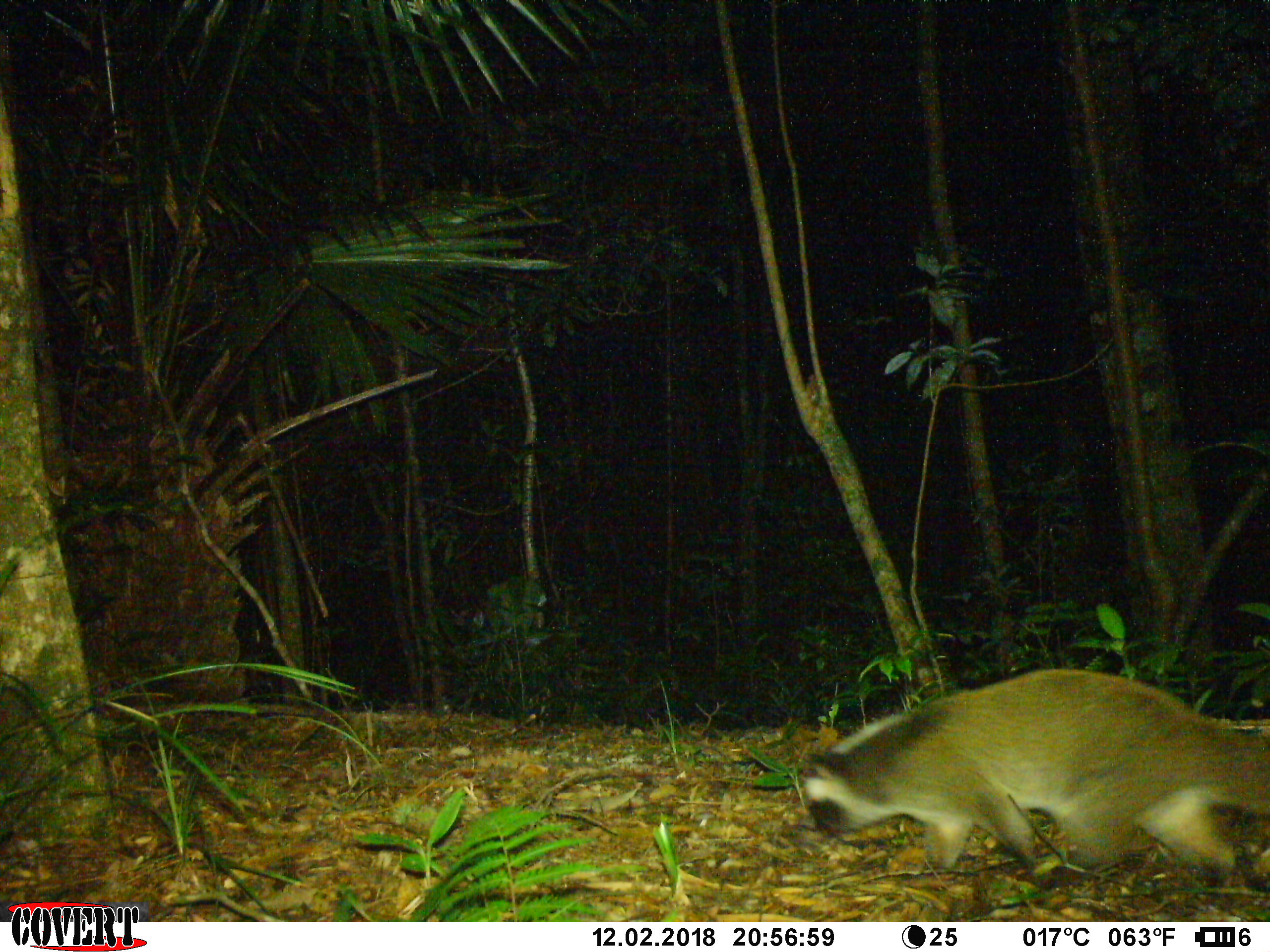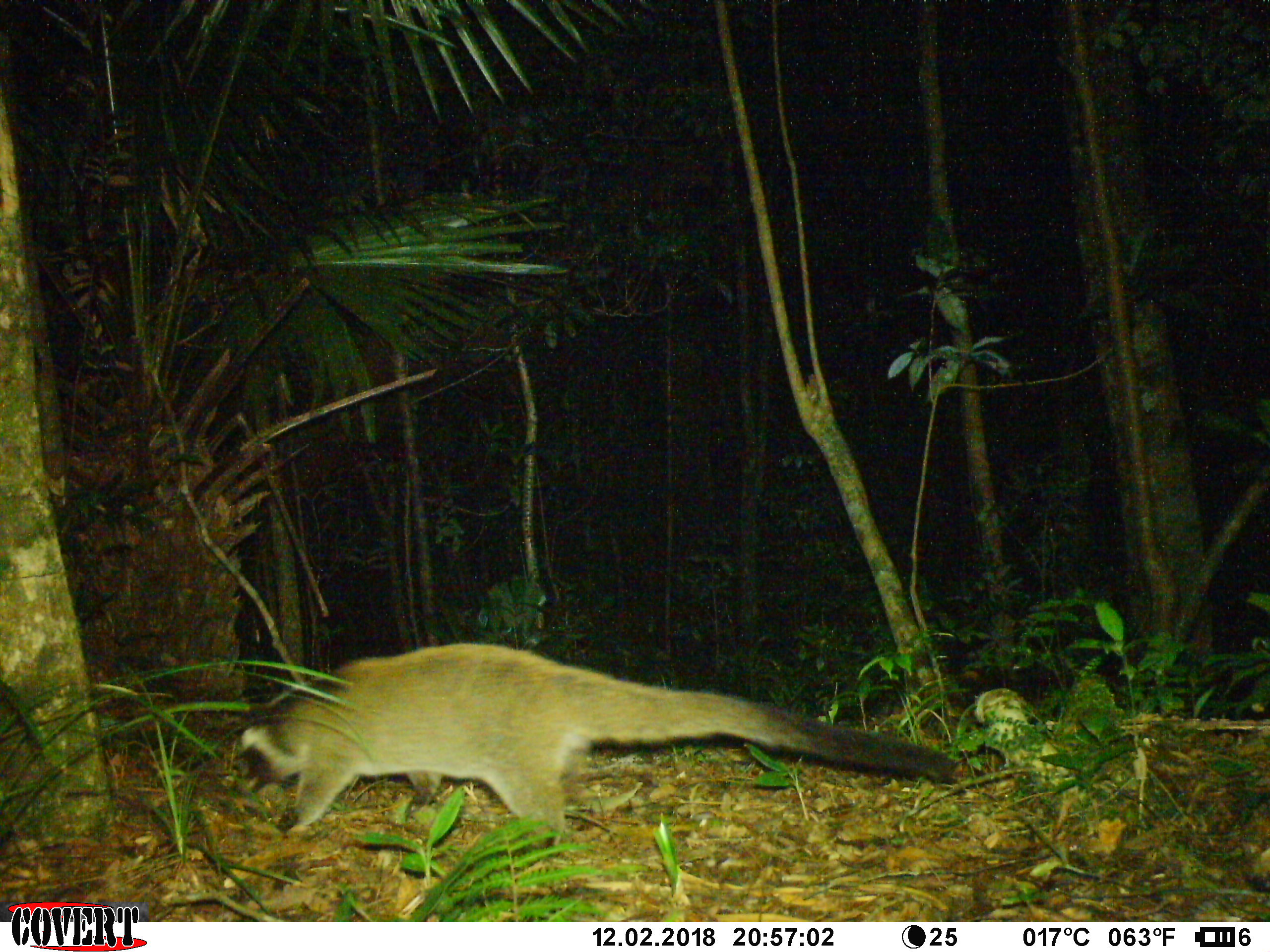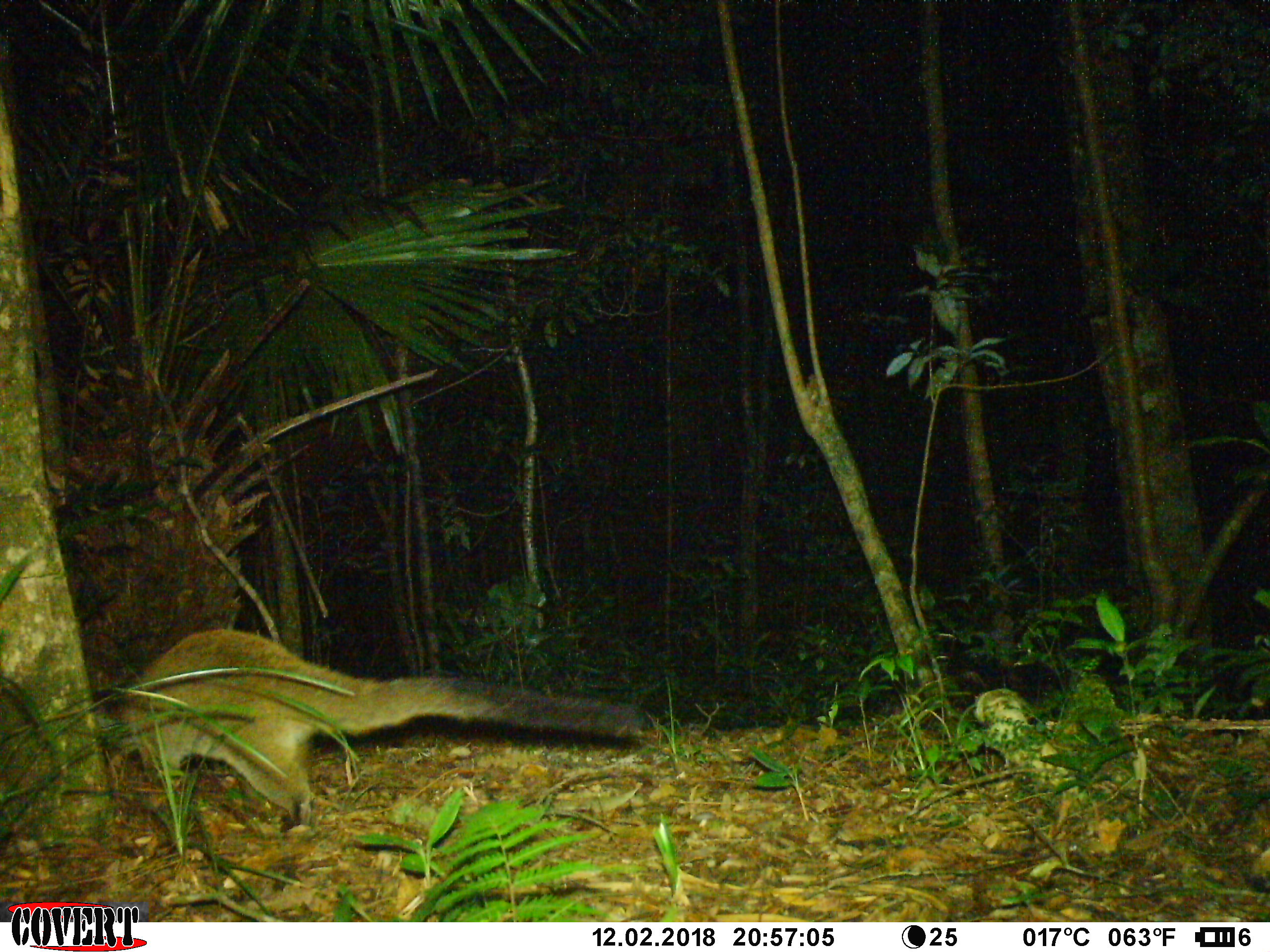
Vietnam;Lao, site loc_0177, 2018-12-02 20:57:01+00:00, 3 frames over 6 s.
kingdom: Animalia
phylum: Chordata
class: Mammalia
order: Carnivora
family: Viverridae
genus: Paguma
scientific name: Paguma larvata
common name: masked palm civet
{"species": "masked palm civet (Paguma larvata)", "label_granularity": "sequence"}